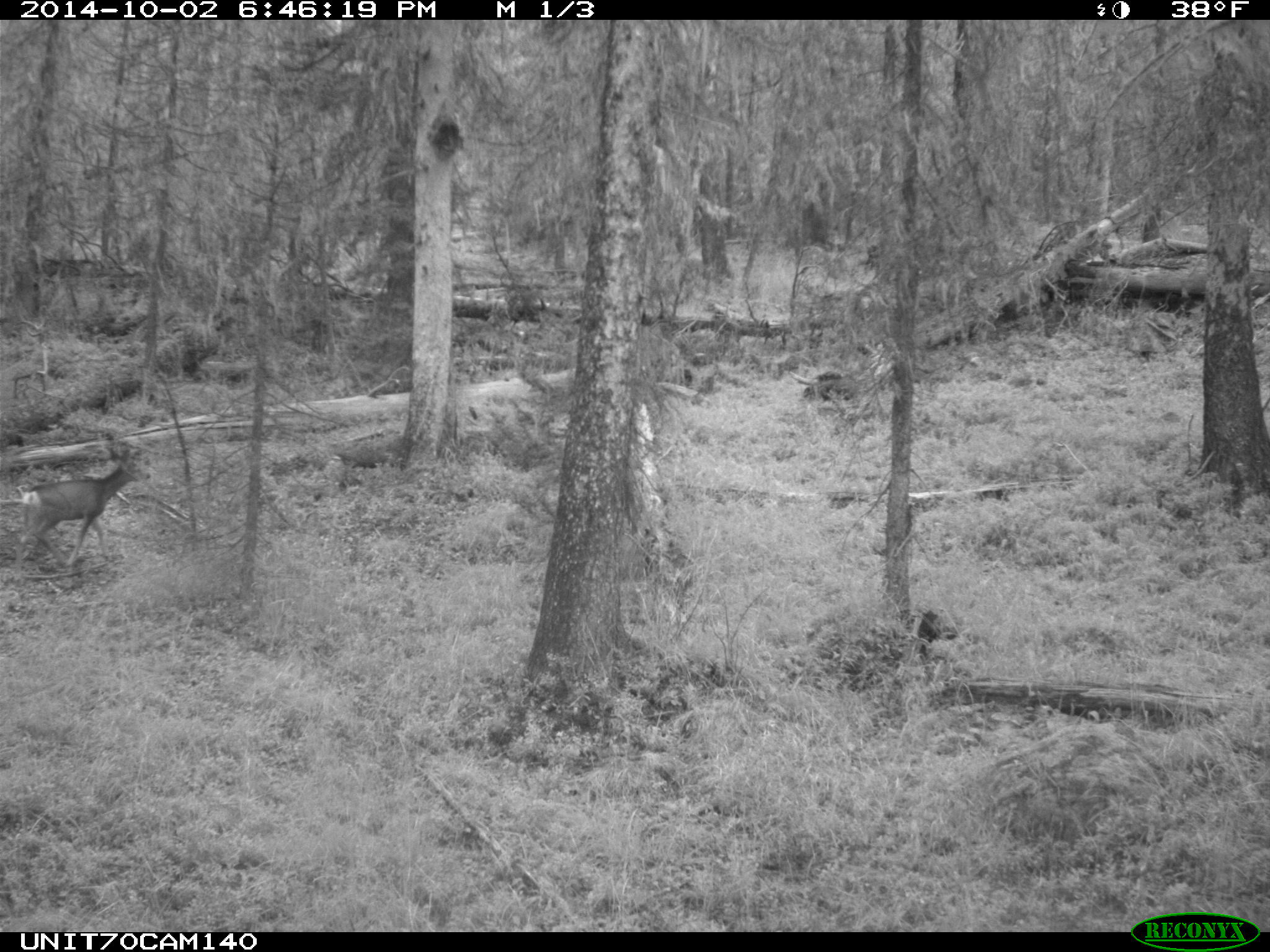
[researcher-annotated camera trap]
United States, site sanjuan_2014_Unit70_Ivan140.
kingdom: Animalia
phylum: Chordata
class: Mammalia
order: Artiodactyla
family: Cervidae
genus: Odocoileus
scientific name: Odocoileus hemionus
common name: mule deer